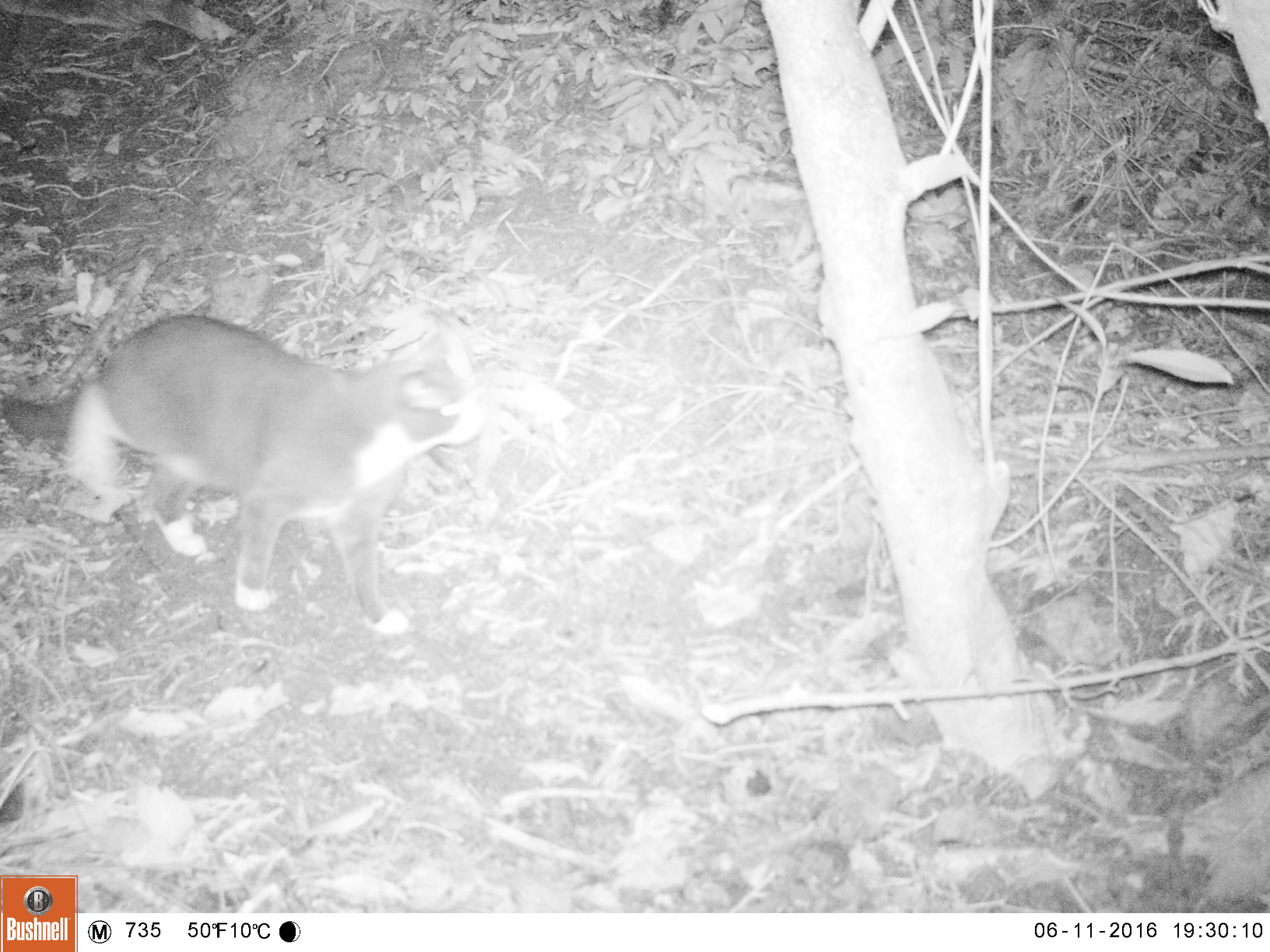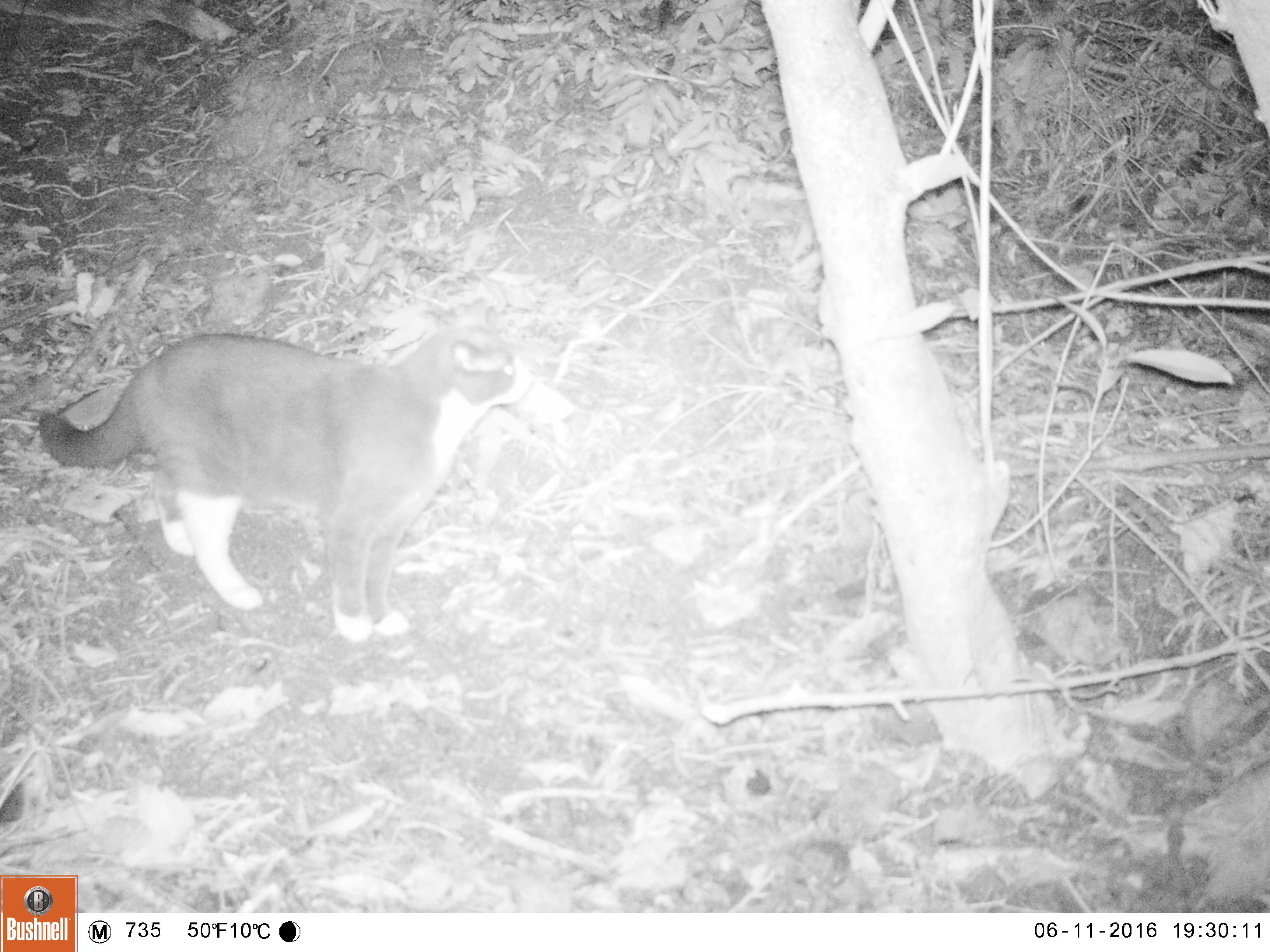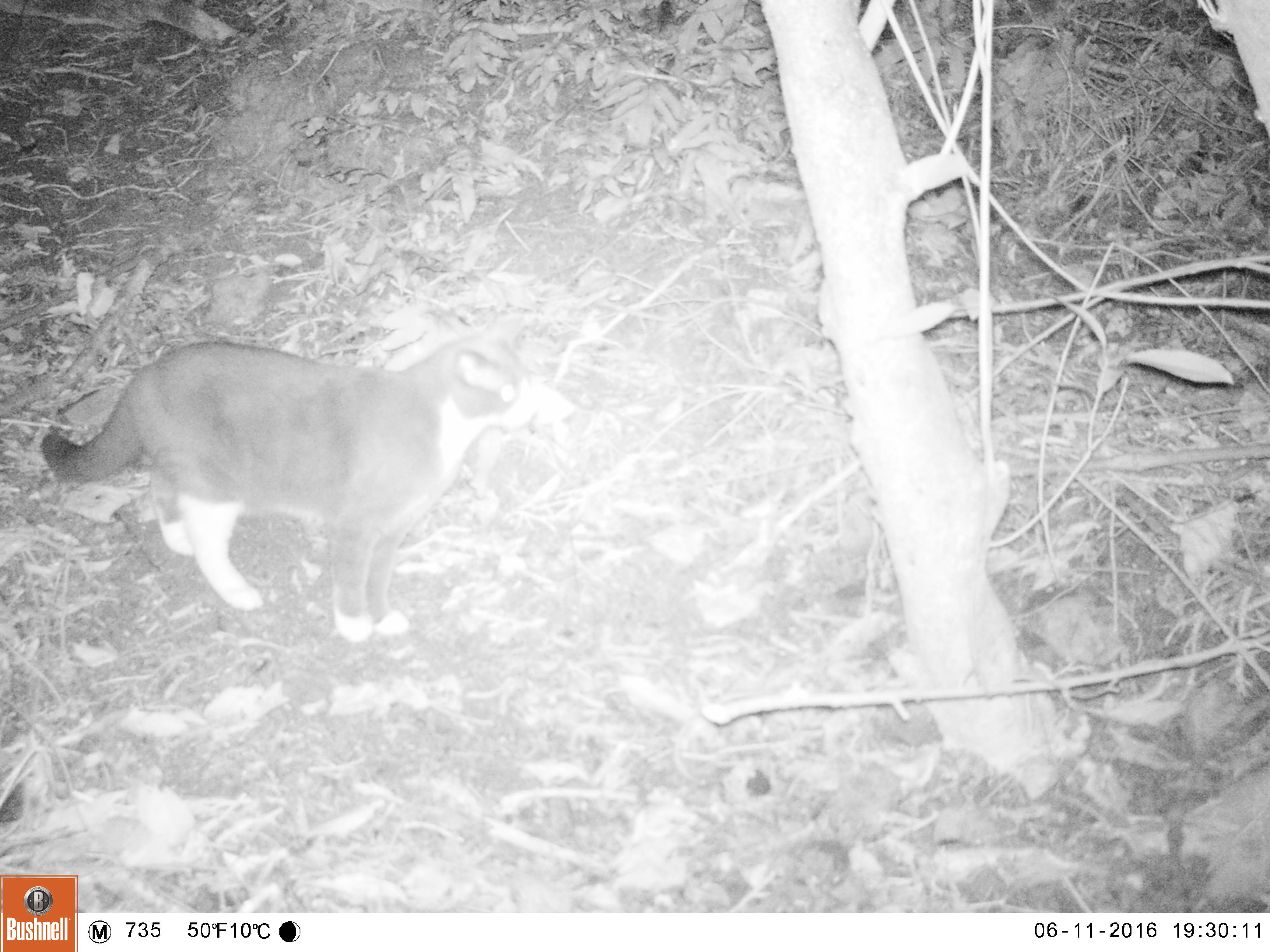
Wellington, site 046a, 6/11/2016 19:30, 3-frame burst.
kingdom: Animalia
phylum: Chordata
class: Mammalia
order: Carnivora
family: Felidae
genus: Felis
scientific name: Felis catus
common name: cat